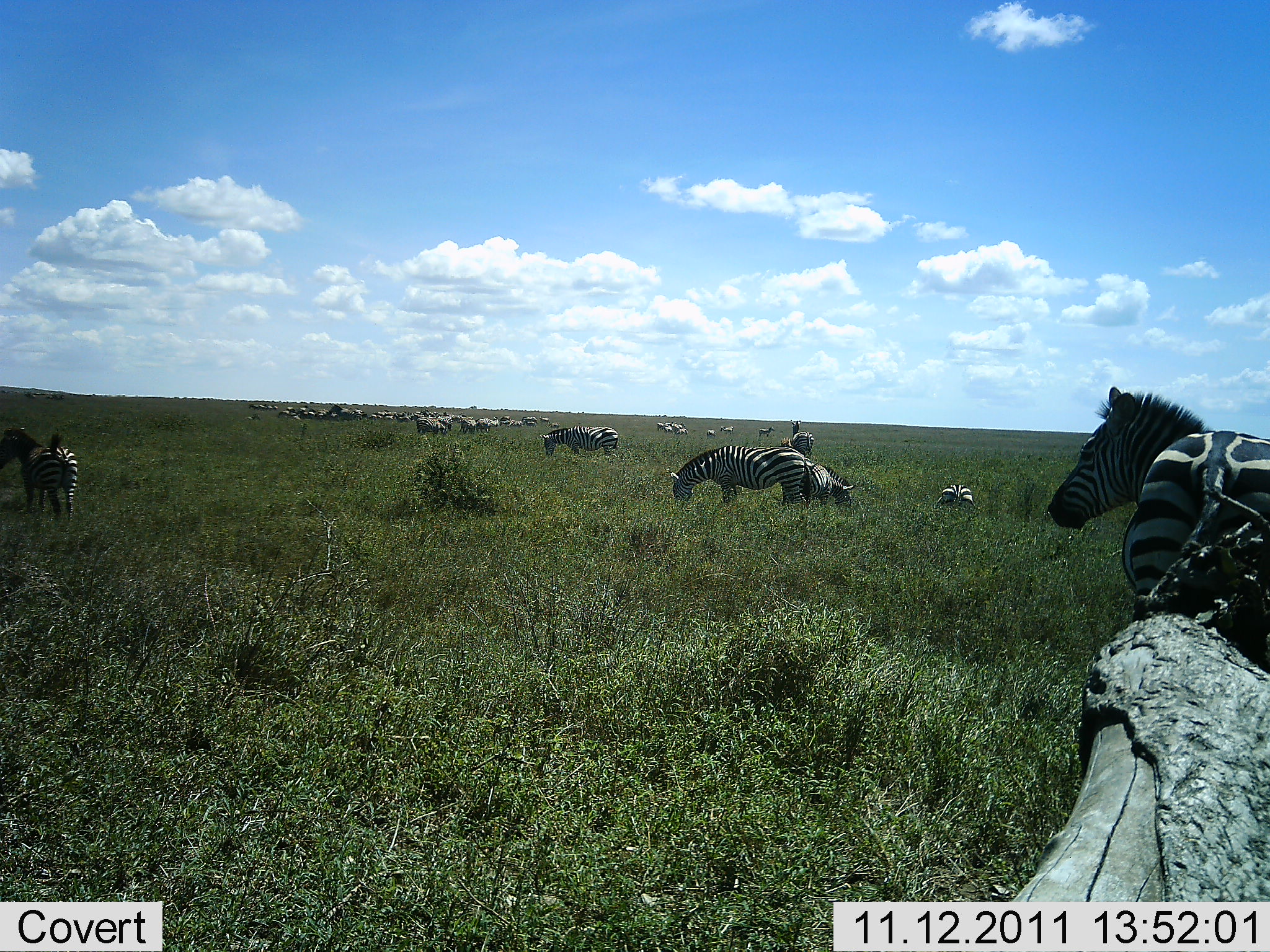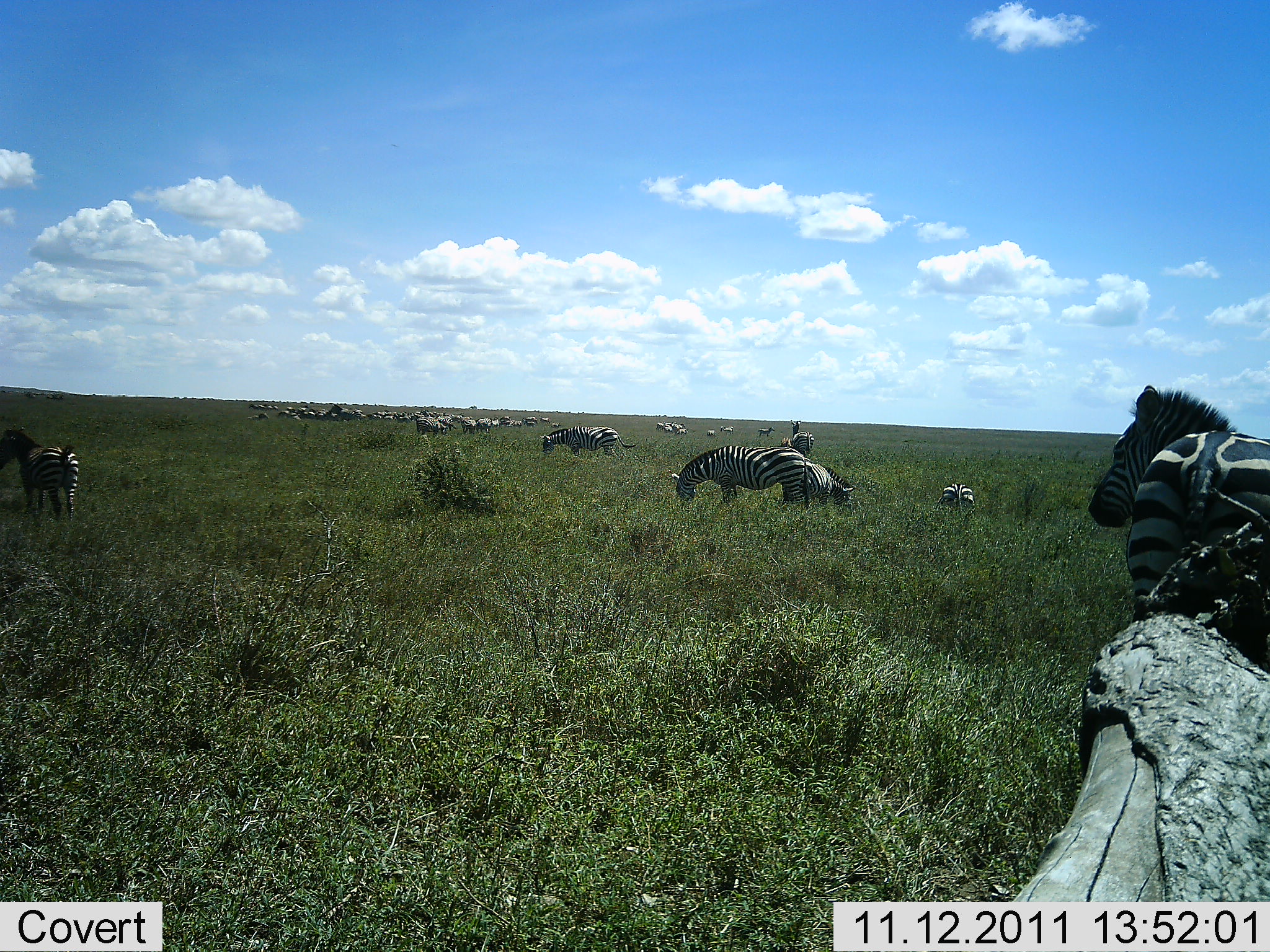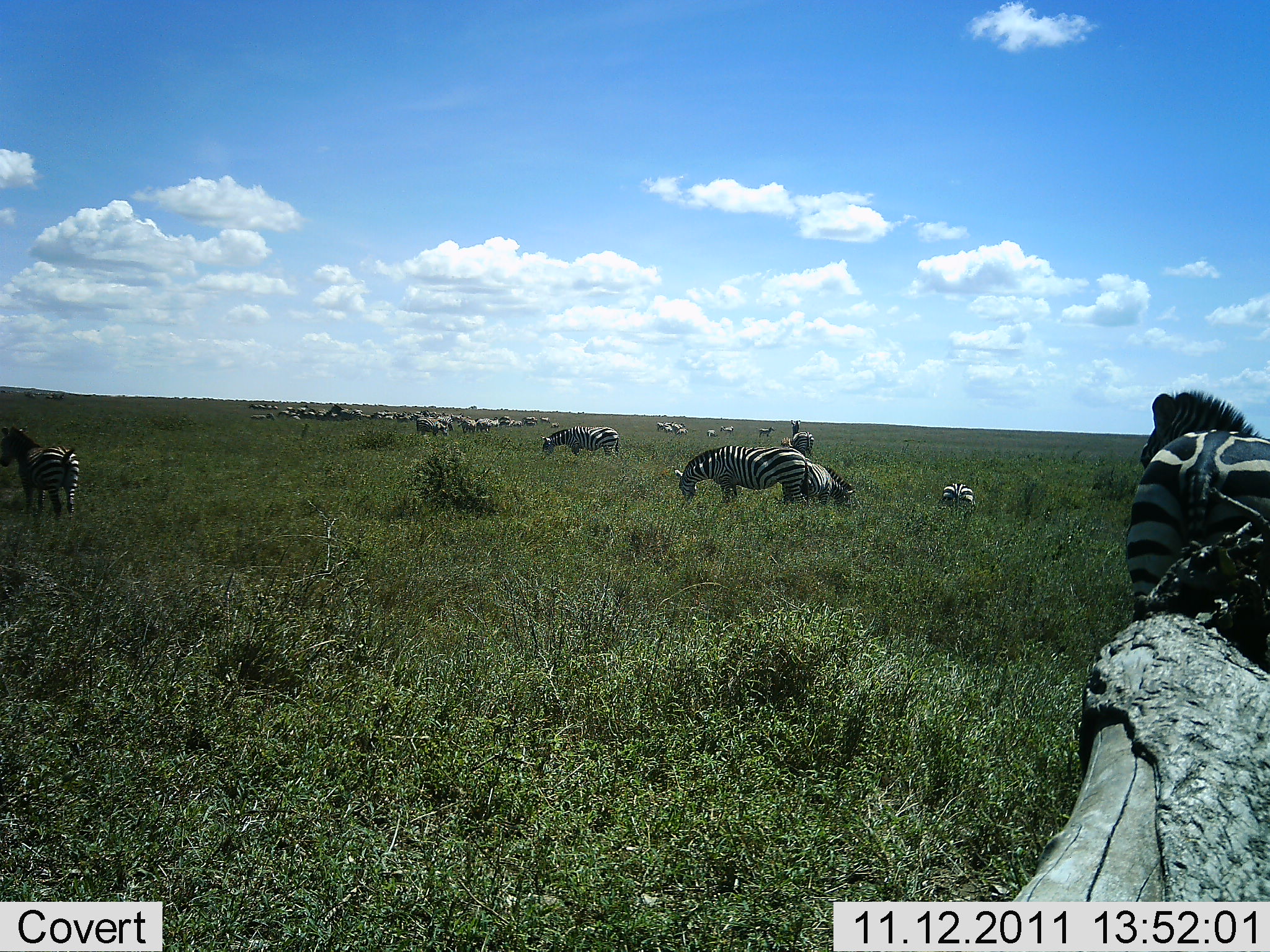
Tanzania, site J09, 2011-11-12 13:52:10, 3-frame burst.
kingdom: Animalia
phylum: Chordata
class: Mammalia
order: Perissodactyla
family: Equidae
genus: Equus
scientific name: Equus quagga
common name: plains zebra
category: zebra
Zebra (plains zebra) (Equus quagga), count 11-50. Behavior (volunteer vote fractions): standing 67%, resting 25%, moving 8%, interacting 8%. Young present (vote fraction): 25%. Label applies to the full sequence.